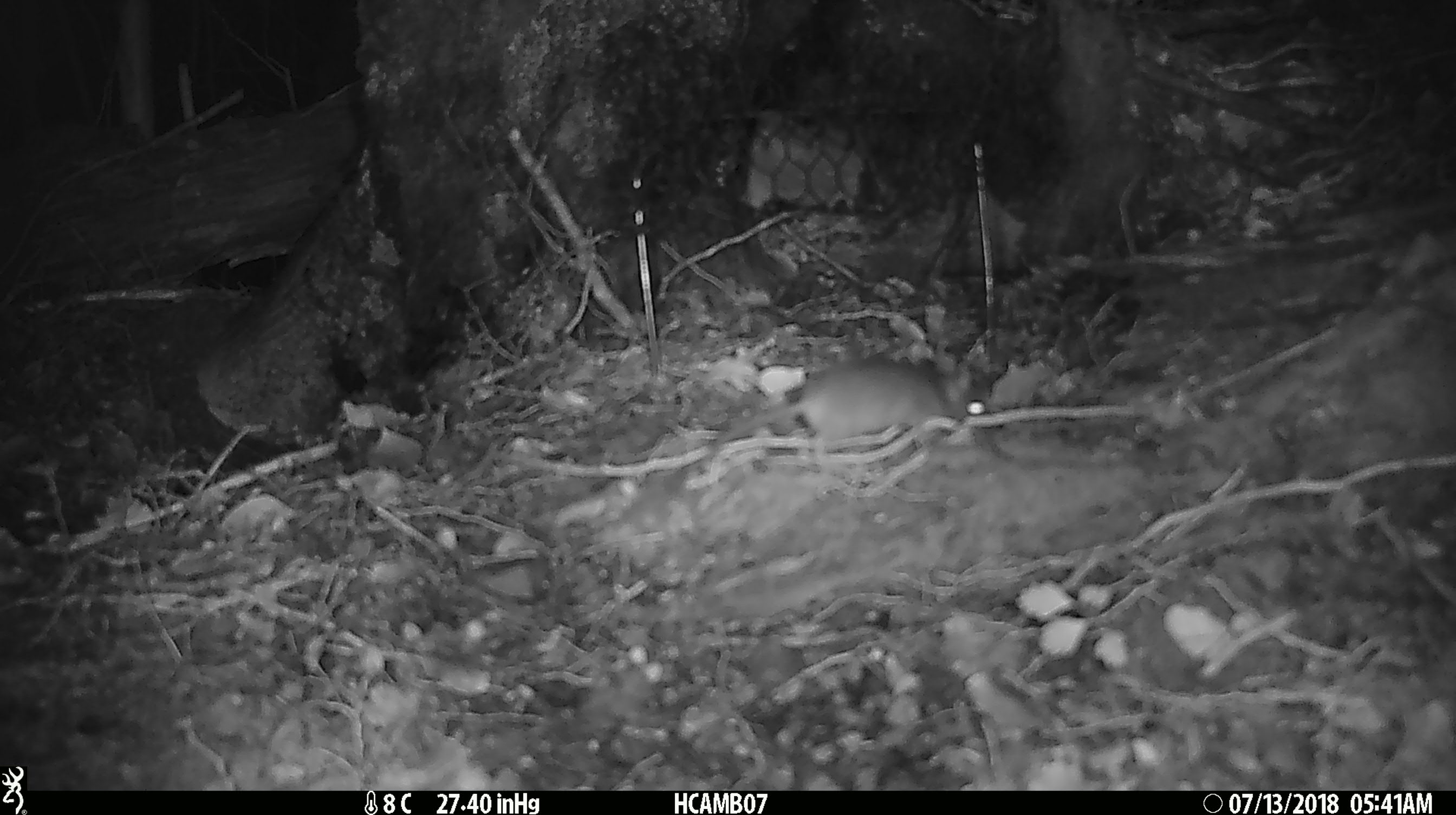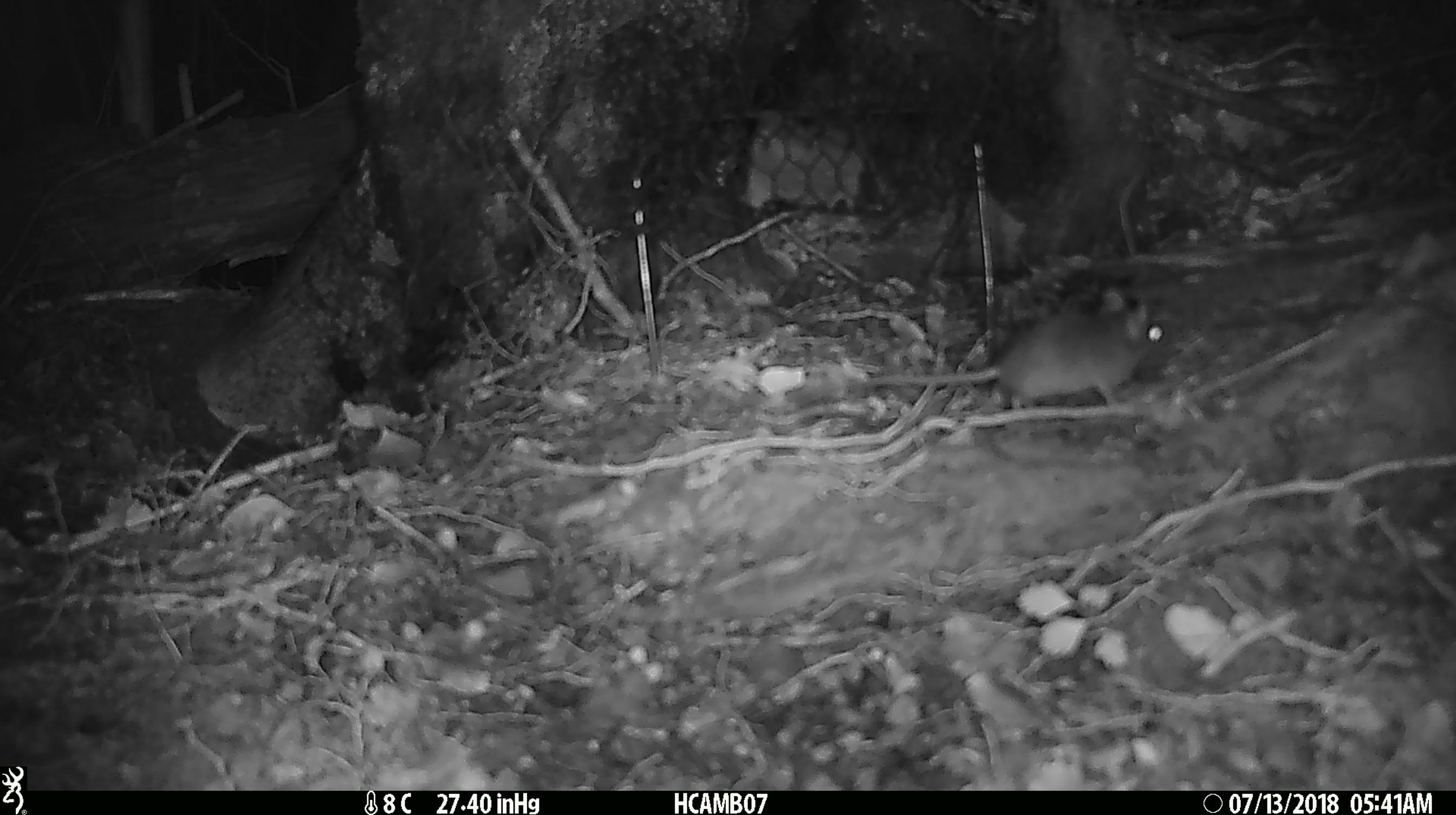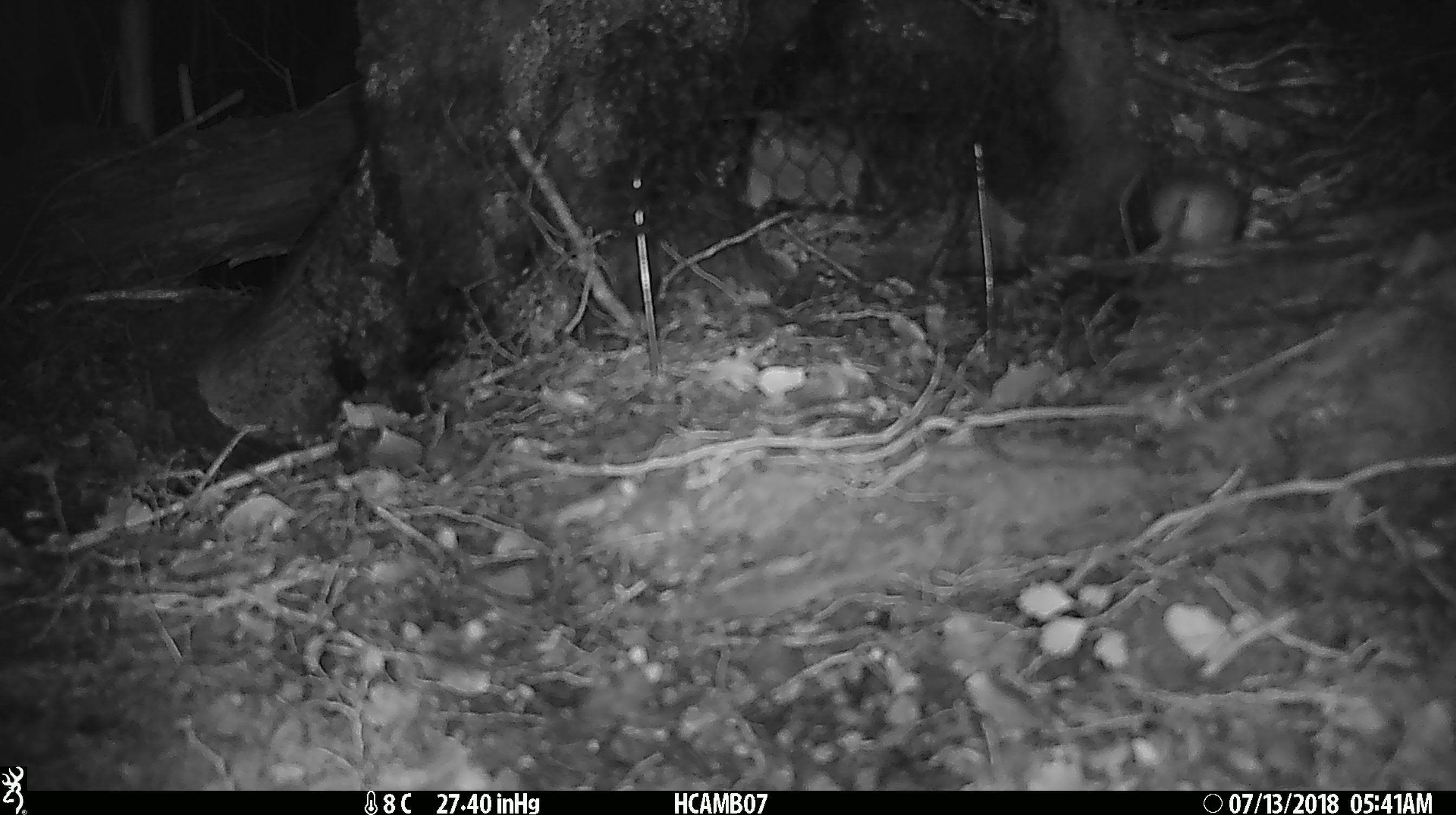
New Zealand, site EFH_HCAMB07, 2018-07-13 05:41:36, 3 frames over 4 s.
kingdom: Animalia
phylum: Chordata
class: Mammalia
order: Rodentia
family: Muridae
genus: Mus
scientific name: Mus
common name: mouse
Mouse (Mus).